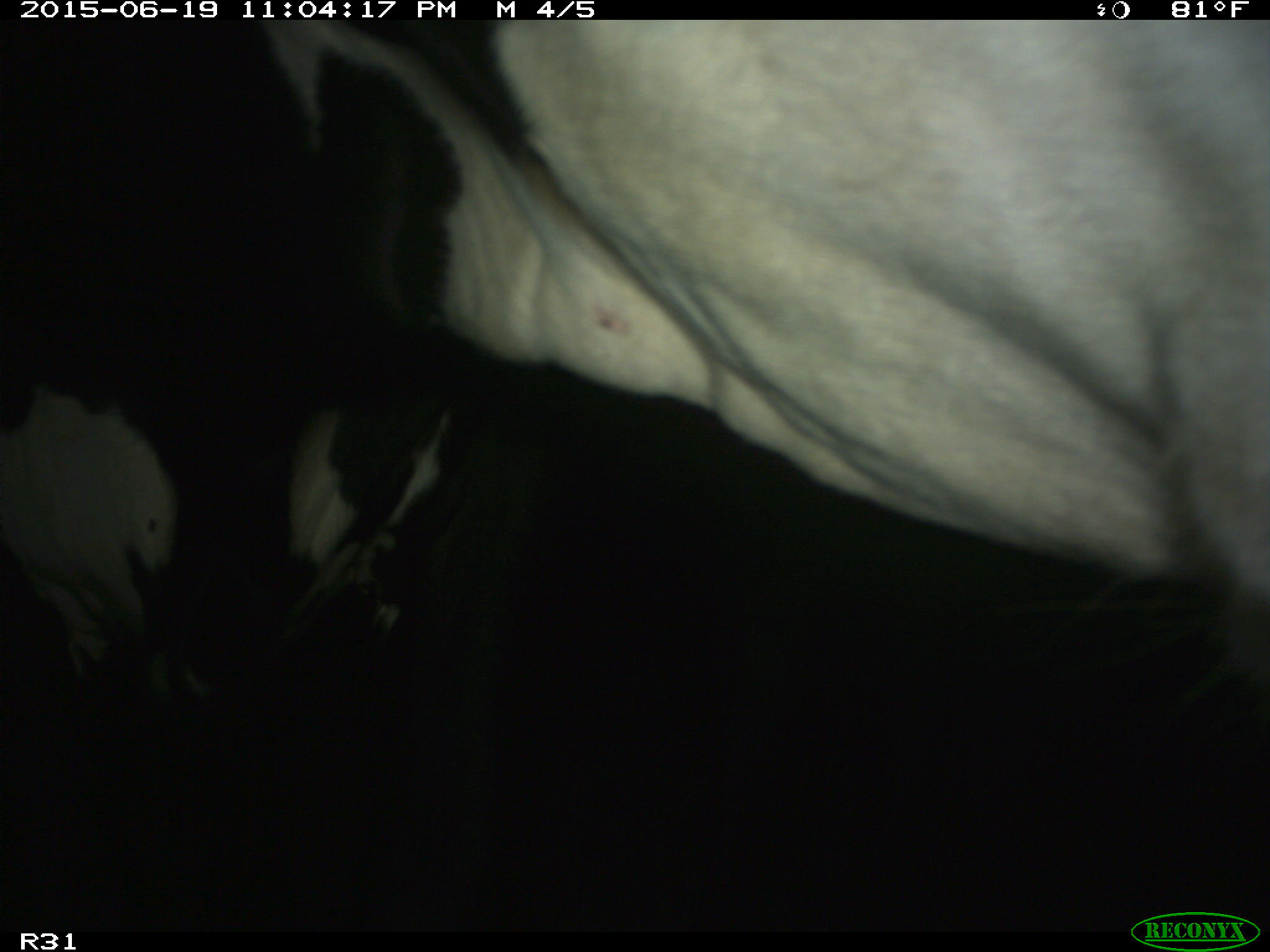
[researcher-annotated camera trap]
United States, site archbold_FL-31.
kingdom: Animalia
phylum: Chordata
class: Mammalia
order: Artiodactyla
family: Bovidae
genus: Bos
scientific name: Bos taurus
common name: domestic cow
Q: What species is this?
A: Bos taurus (domestic cow).